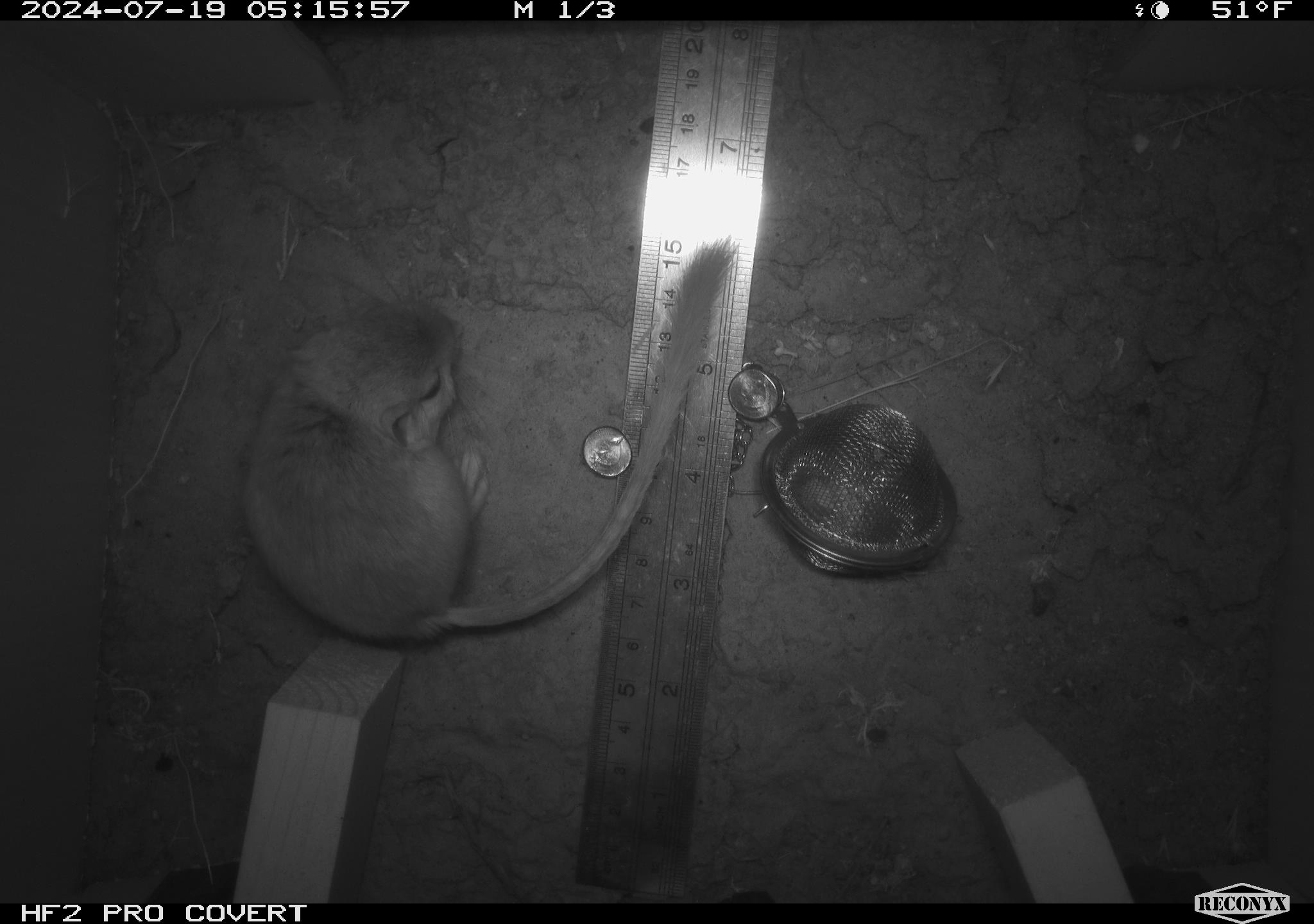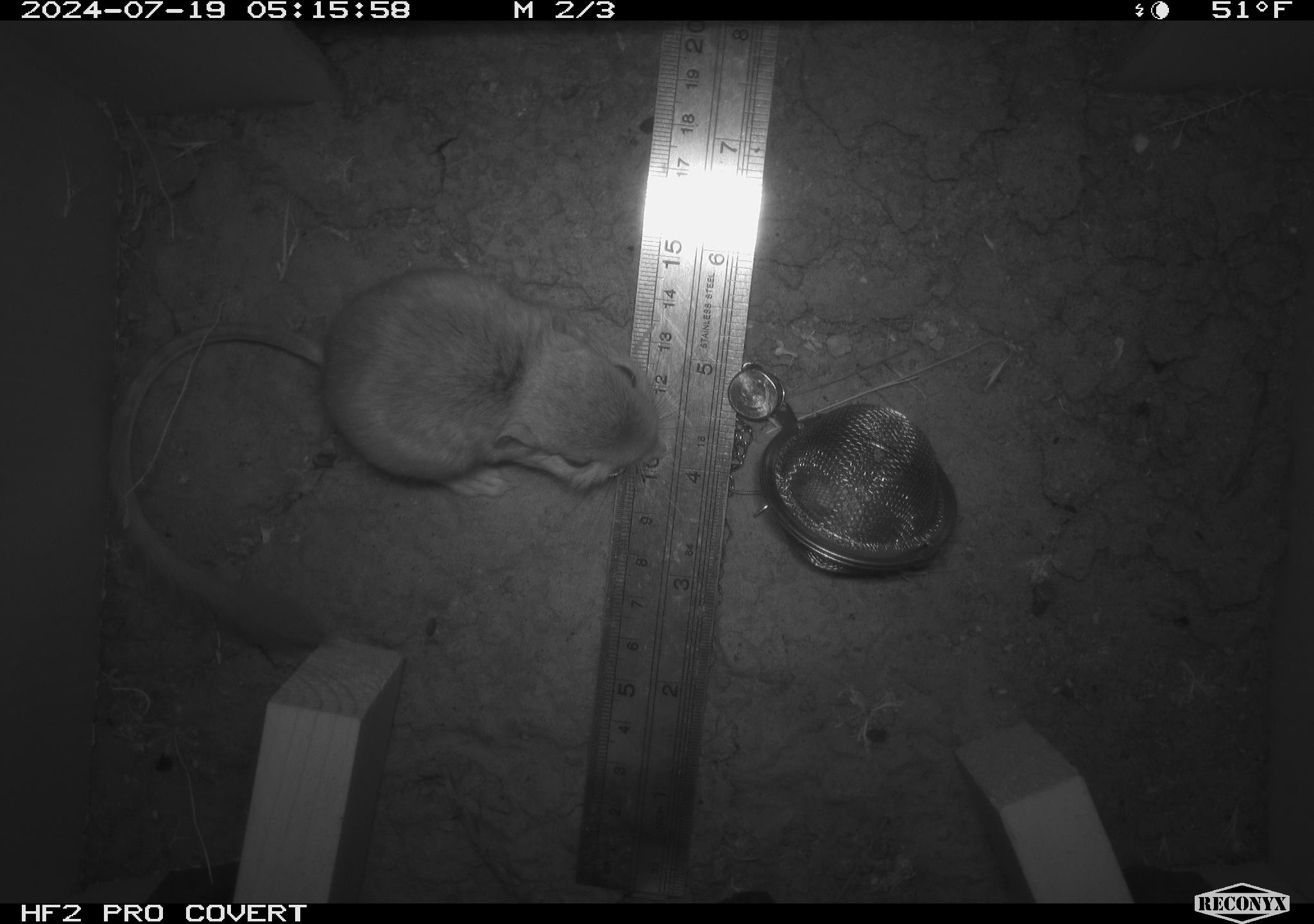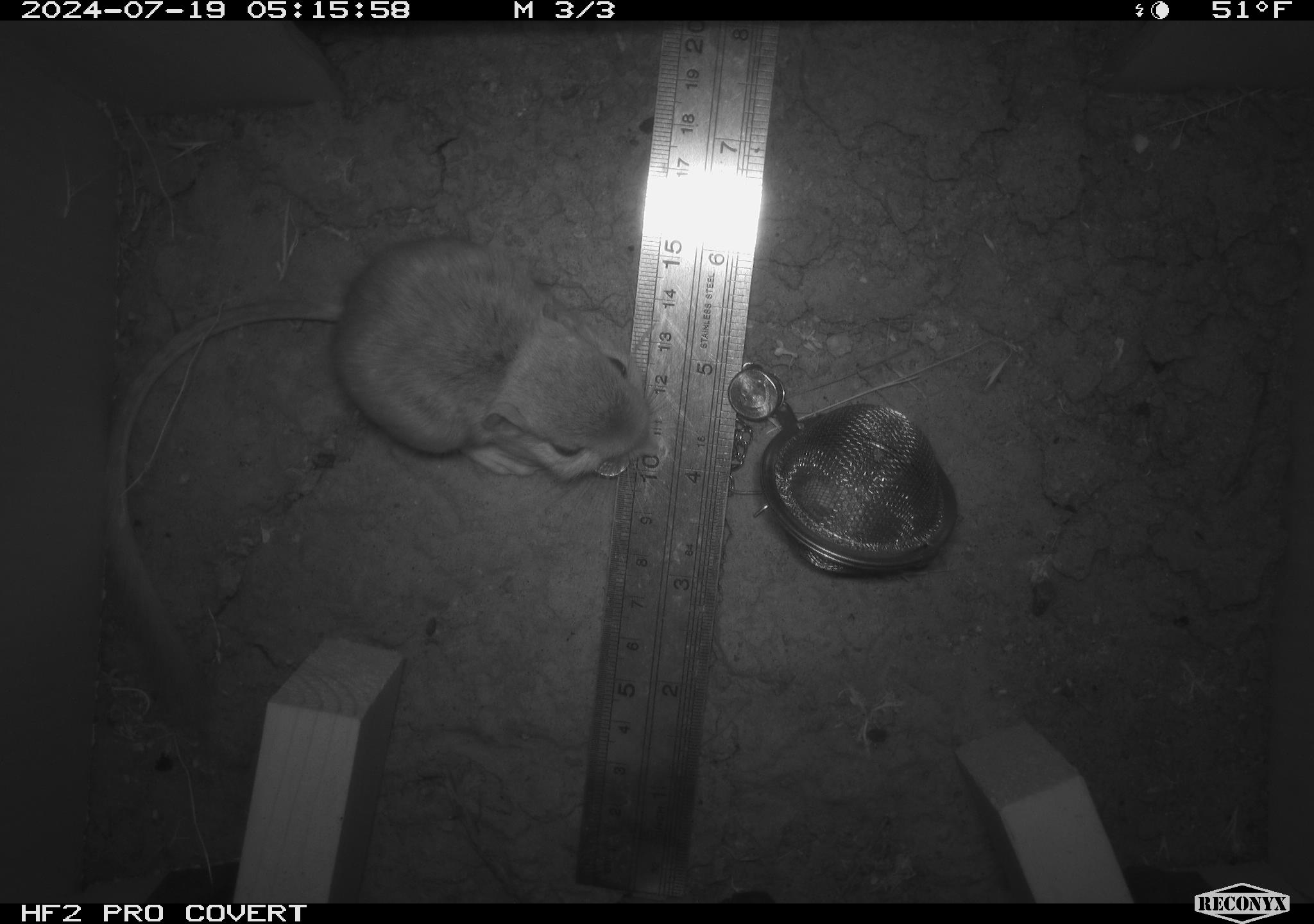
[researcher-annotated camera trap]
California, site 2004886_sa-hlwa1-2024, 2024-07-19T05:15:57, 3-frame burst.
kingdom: Animalia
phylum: Chordata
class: Mammalia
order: Rodentia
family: Heteromyidae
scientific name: Heteromyidae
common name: kangaroo rats and pocket mice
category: heteromyidae family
Heteromyidae family (kangaroo rats and pocket mice) (Heteromyidae).